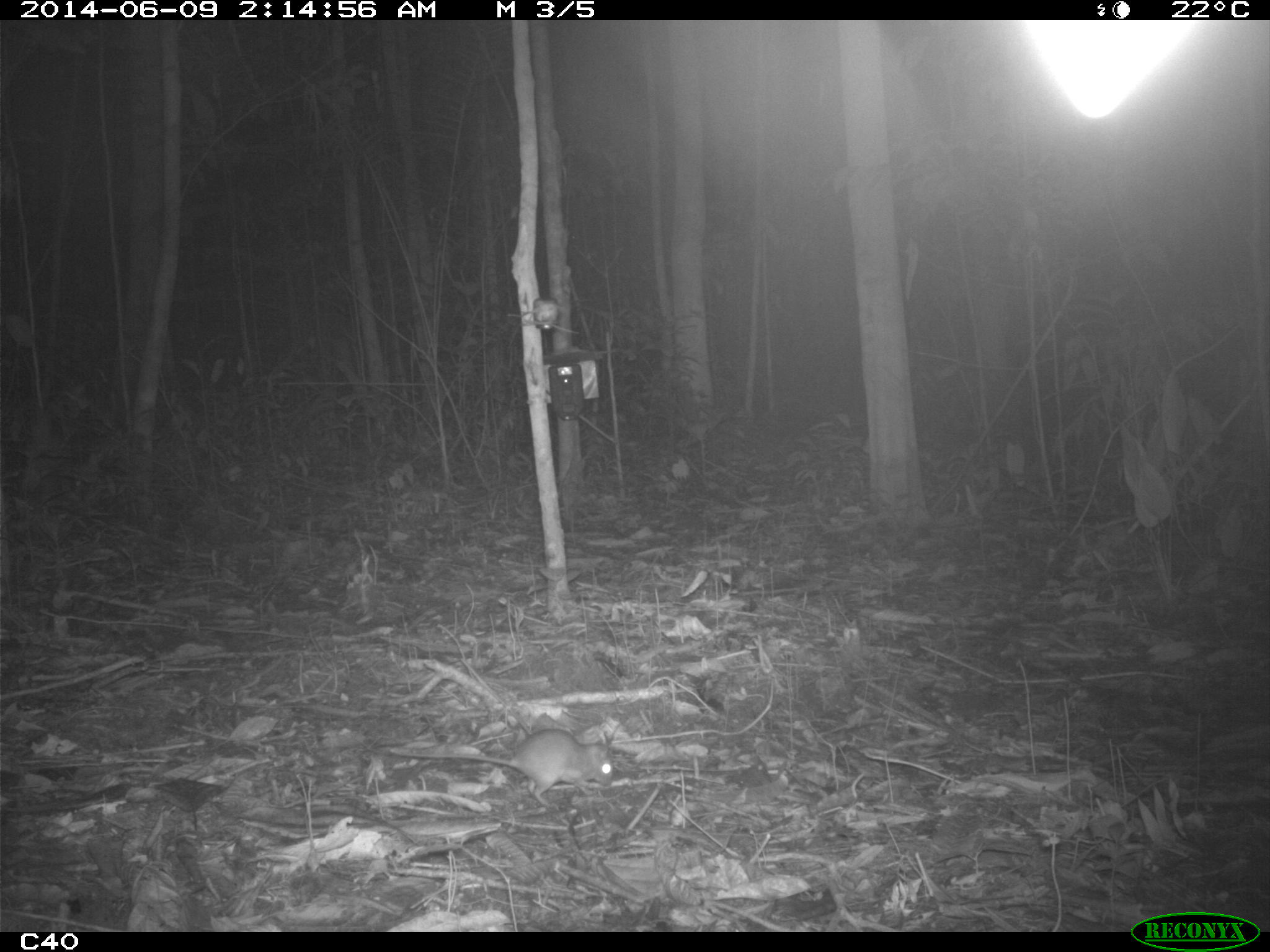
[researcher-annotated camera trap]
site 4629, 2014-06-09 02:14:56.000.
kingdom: Animalia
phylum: Chordata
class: Mammalia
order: Rodentia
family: Muridae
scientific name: Muridae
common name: mice, rats, and gerbils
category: unknown mouse or rat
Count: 1.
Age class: adult.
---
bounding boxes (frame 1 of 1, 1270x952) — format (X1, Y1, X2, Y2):
unknown mouse or rat: (385, 727, 613, 807)